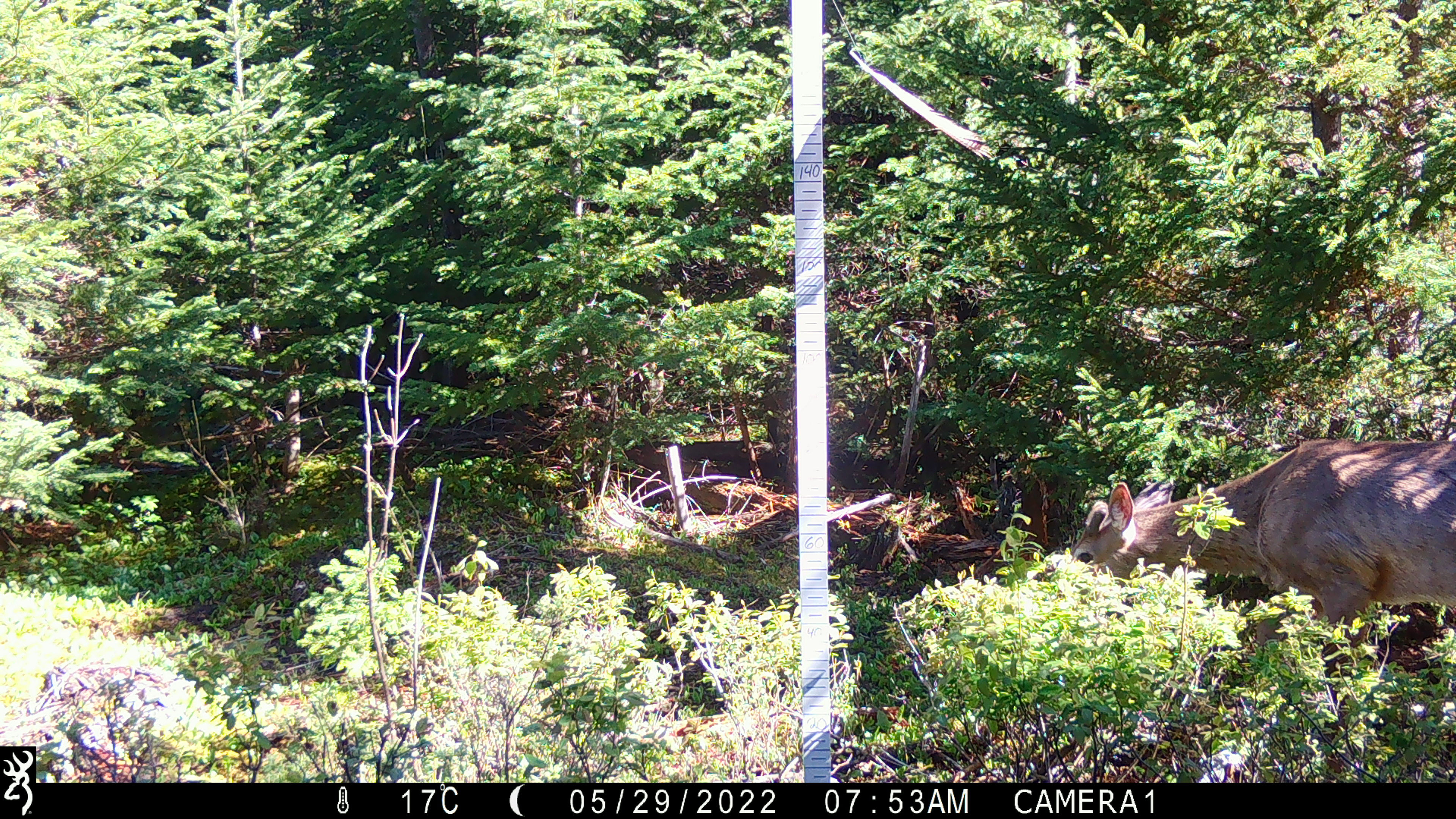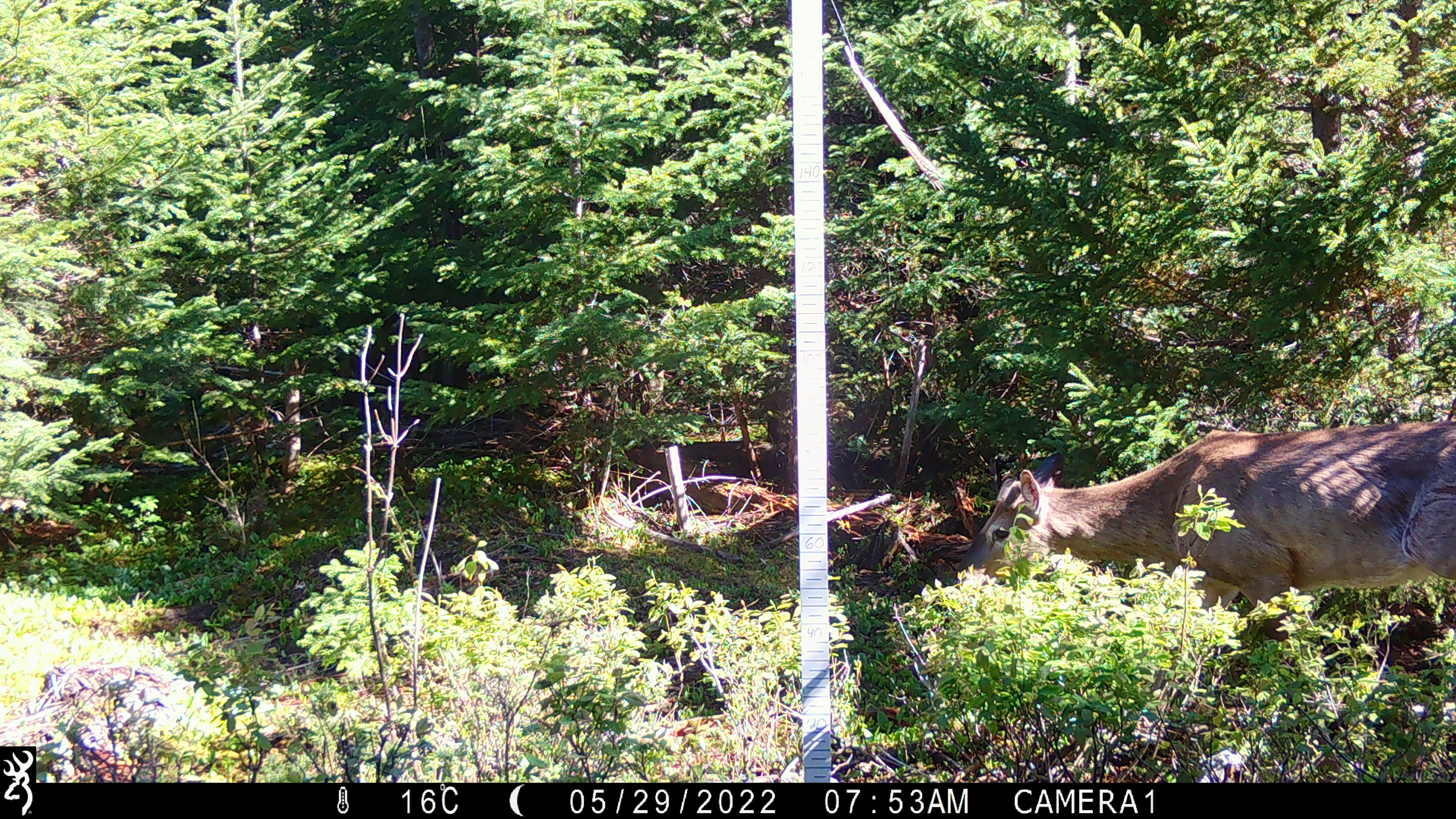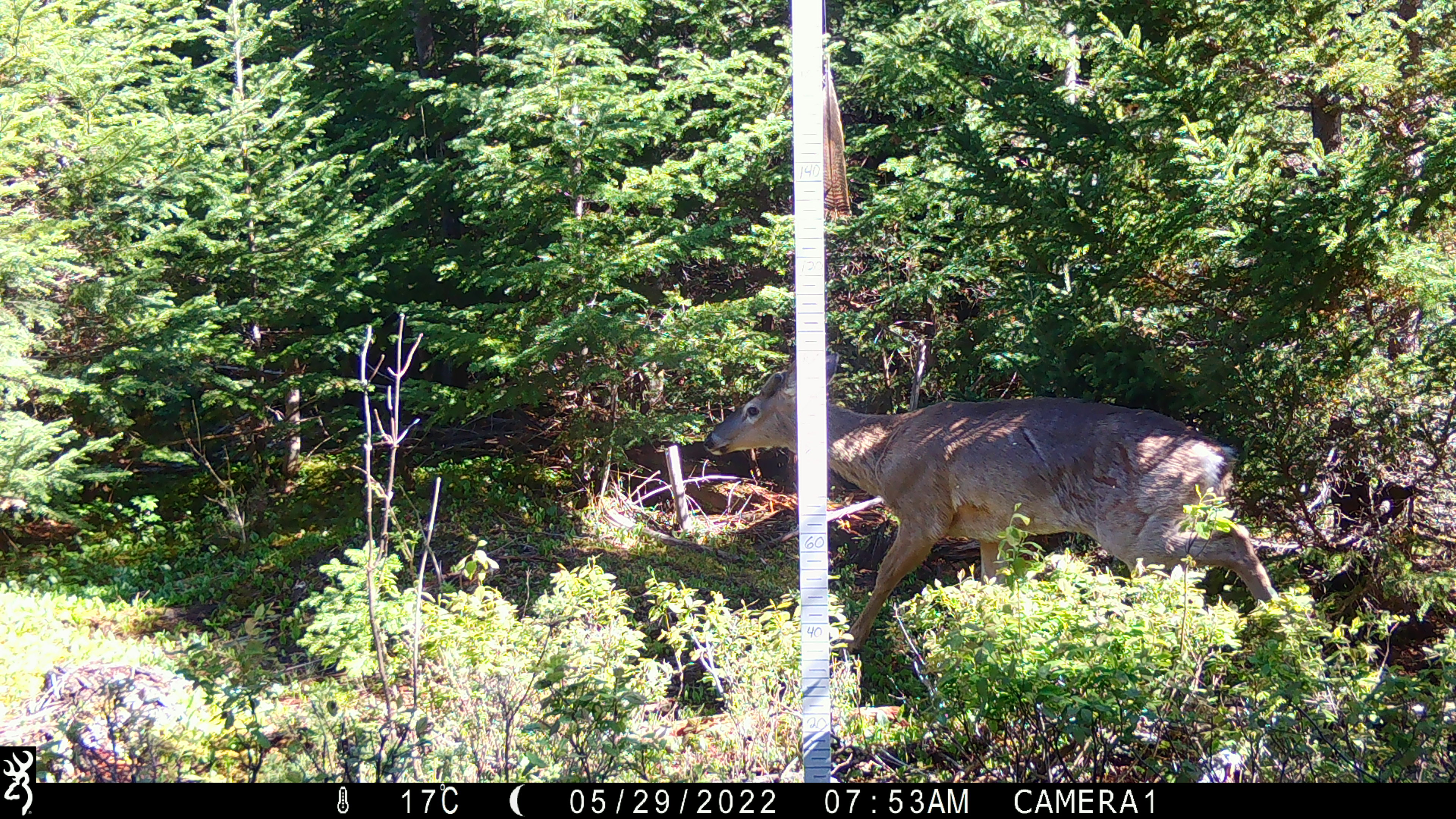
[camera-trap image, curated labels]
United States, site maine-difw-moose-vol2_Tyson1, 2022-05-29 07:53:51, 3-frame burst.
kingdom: Animalia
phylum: Chordata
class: Mammalia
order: Artiodactyla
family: Cervidae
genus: Odocoileus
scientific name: Odocoileus virginianus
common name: white-tailed deer